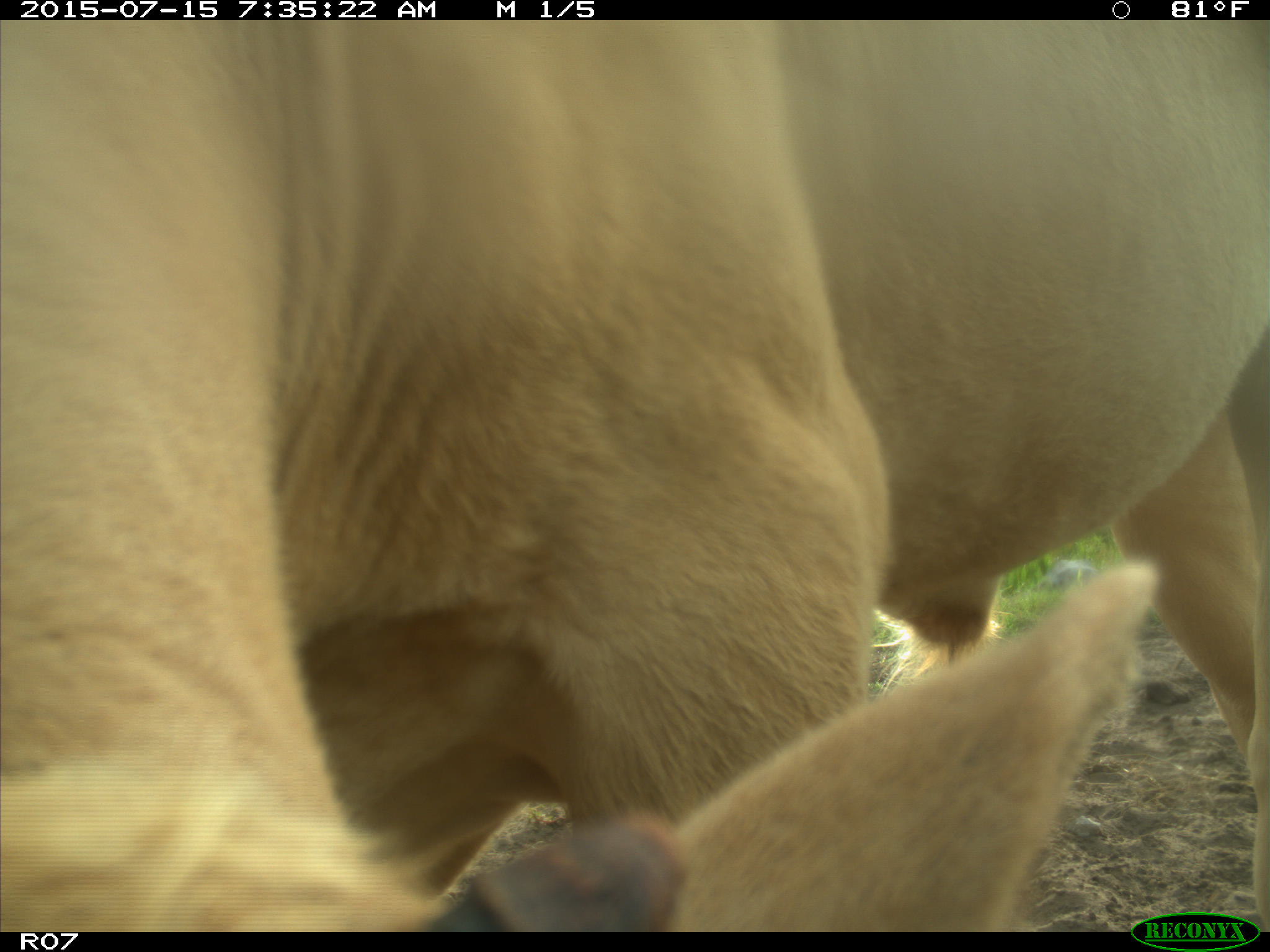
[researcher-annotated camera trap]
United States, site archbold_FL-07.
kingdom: Animalia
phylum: Chordata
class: Mammalia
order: Artiodactyla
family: Bovidae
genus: Bos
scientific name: Bos taurus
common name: domestic cow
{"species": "Bos taurus (domestic cow)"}